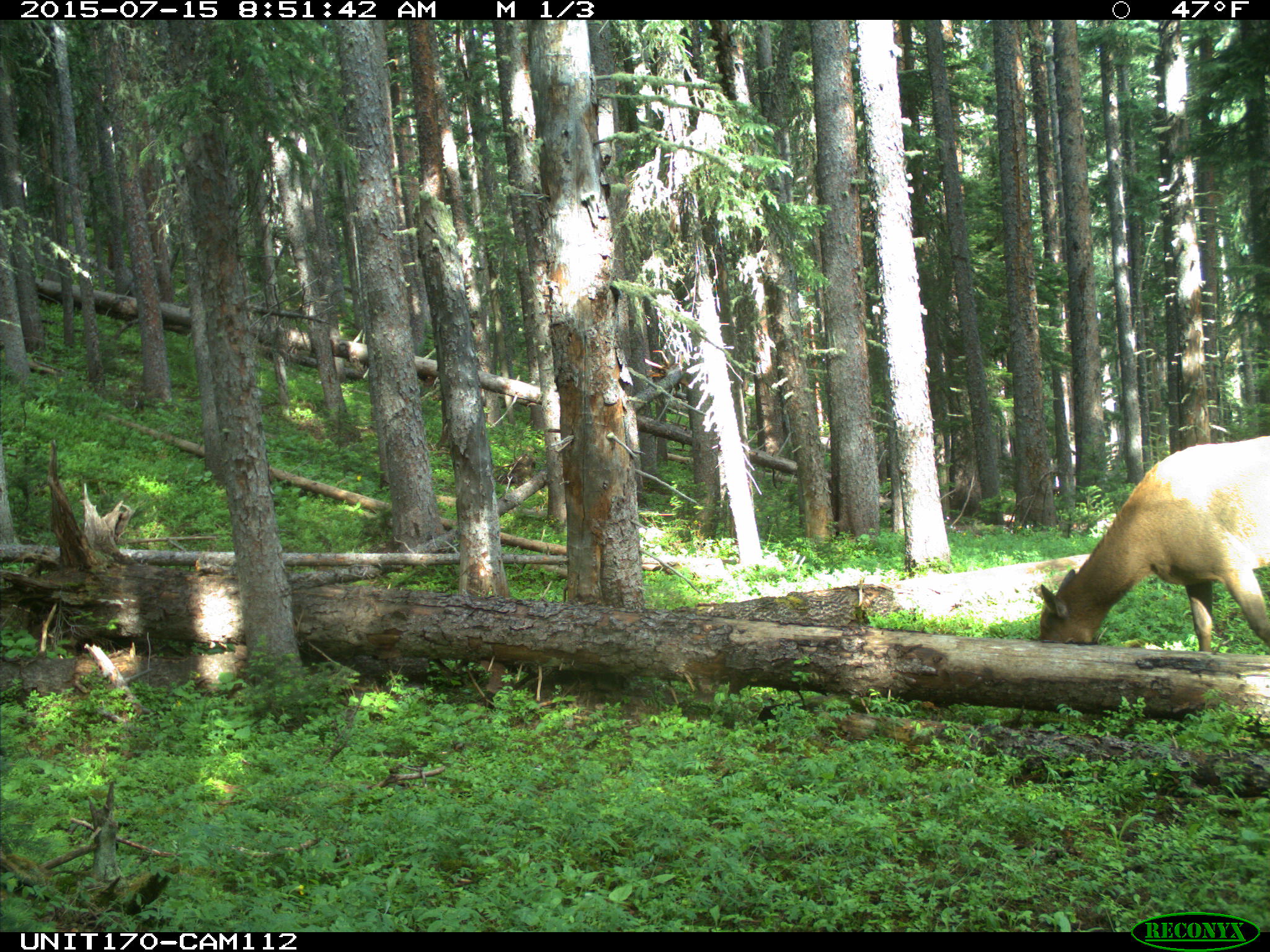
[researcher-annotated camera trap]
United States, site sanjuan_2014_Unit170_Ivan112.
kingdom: Animalia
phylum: Chordata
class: Mammalia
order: Artiodactyla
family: Cervidae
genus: Cervus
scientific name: Cervus elaphus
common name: red deer